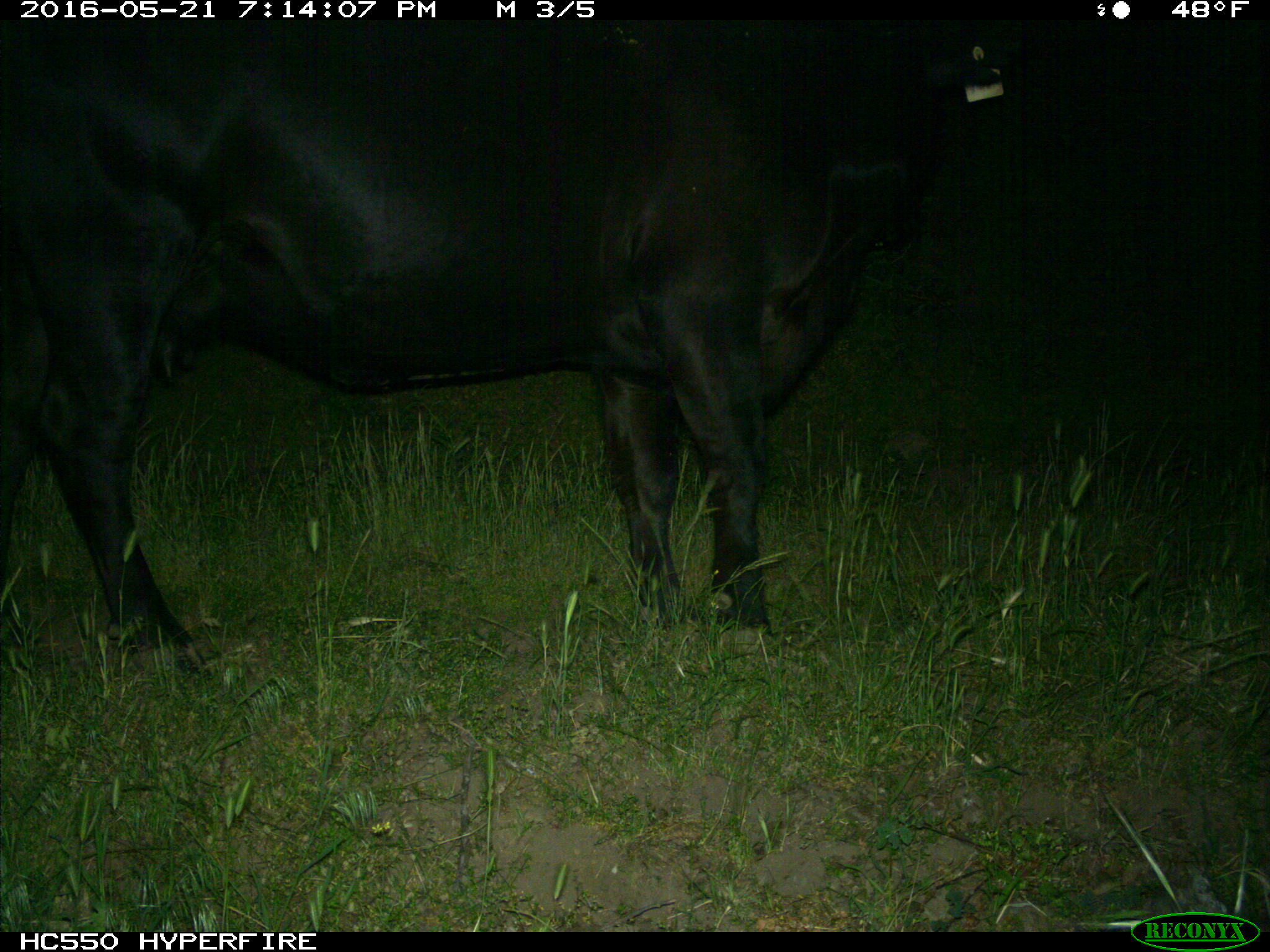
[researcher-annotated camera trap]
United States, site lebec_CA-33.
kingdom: Animalia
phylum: Chordata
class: Mammalia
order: Artiodactyla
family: Bovidae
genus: Bos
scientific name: Bos taurus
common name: domestic cow